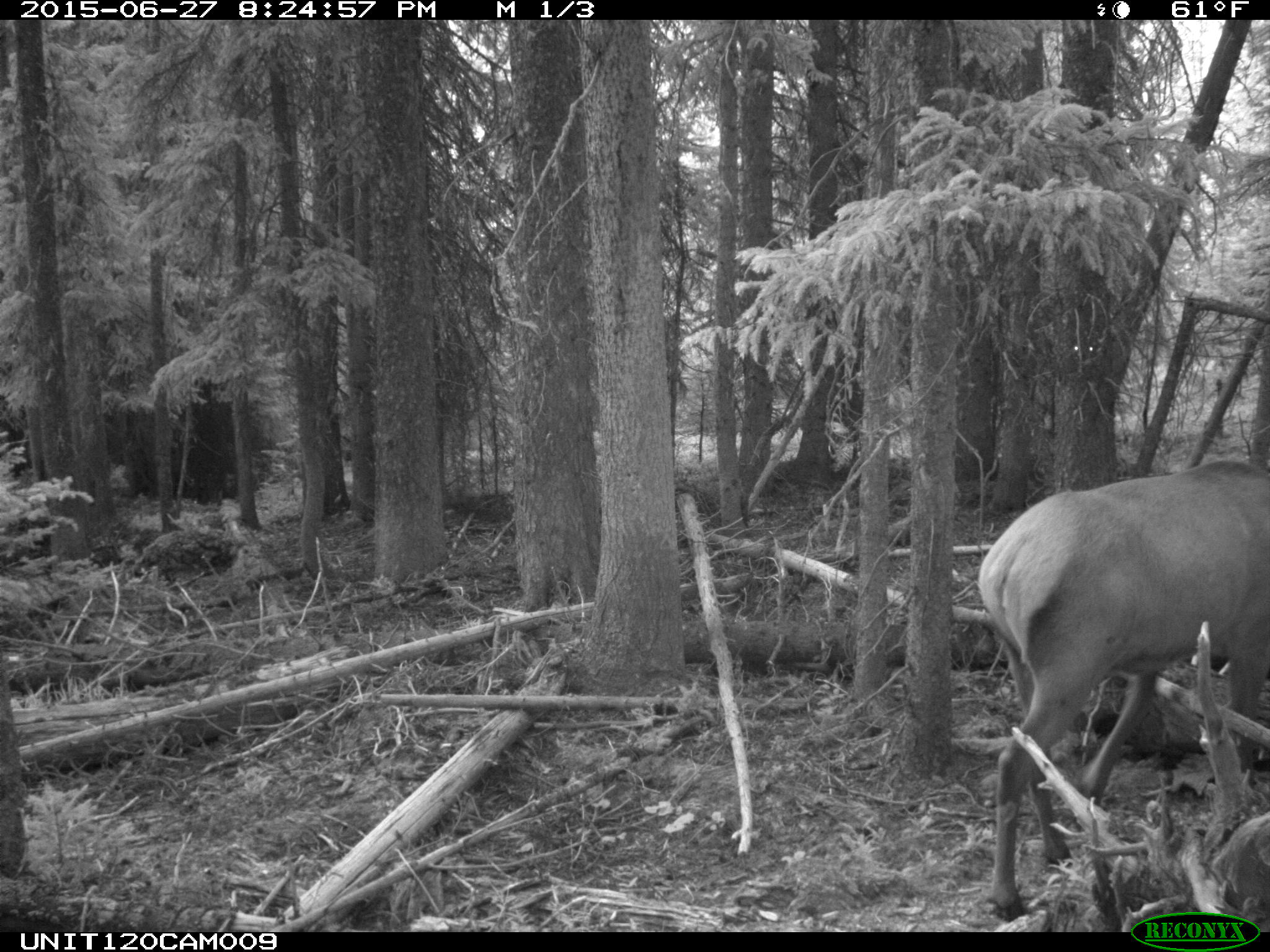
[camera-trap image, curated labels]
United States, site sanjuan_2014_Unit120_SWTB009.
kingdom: Animalia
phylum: Chordata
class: Mammalia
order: Artiodactyla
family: Cervidae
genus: Cervus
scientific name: Cervus elaphus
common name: red deer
Cervus elaphus (red deer).